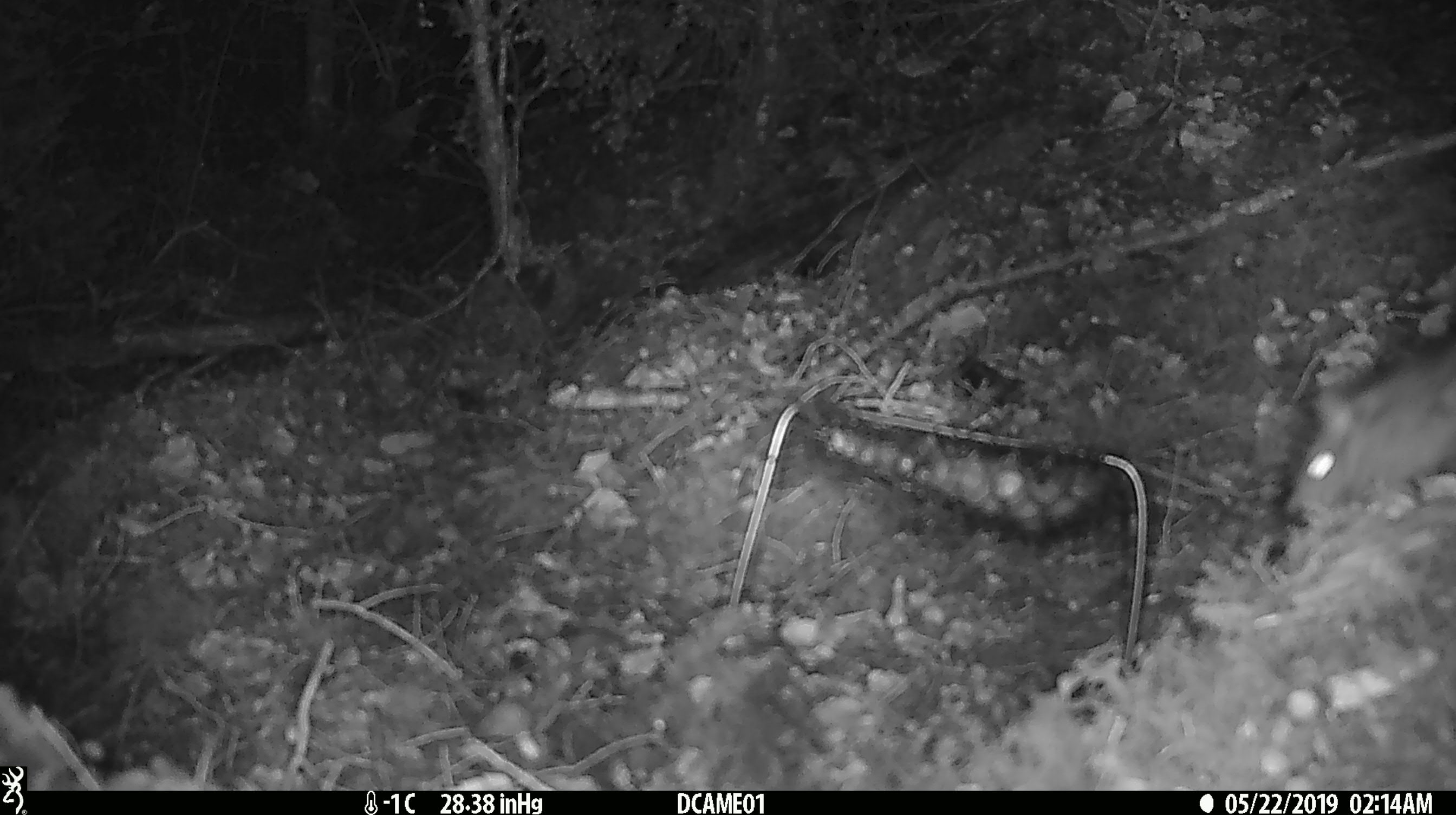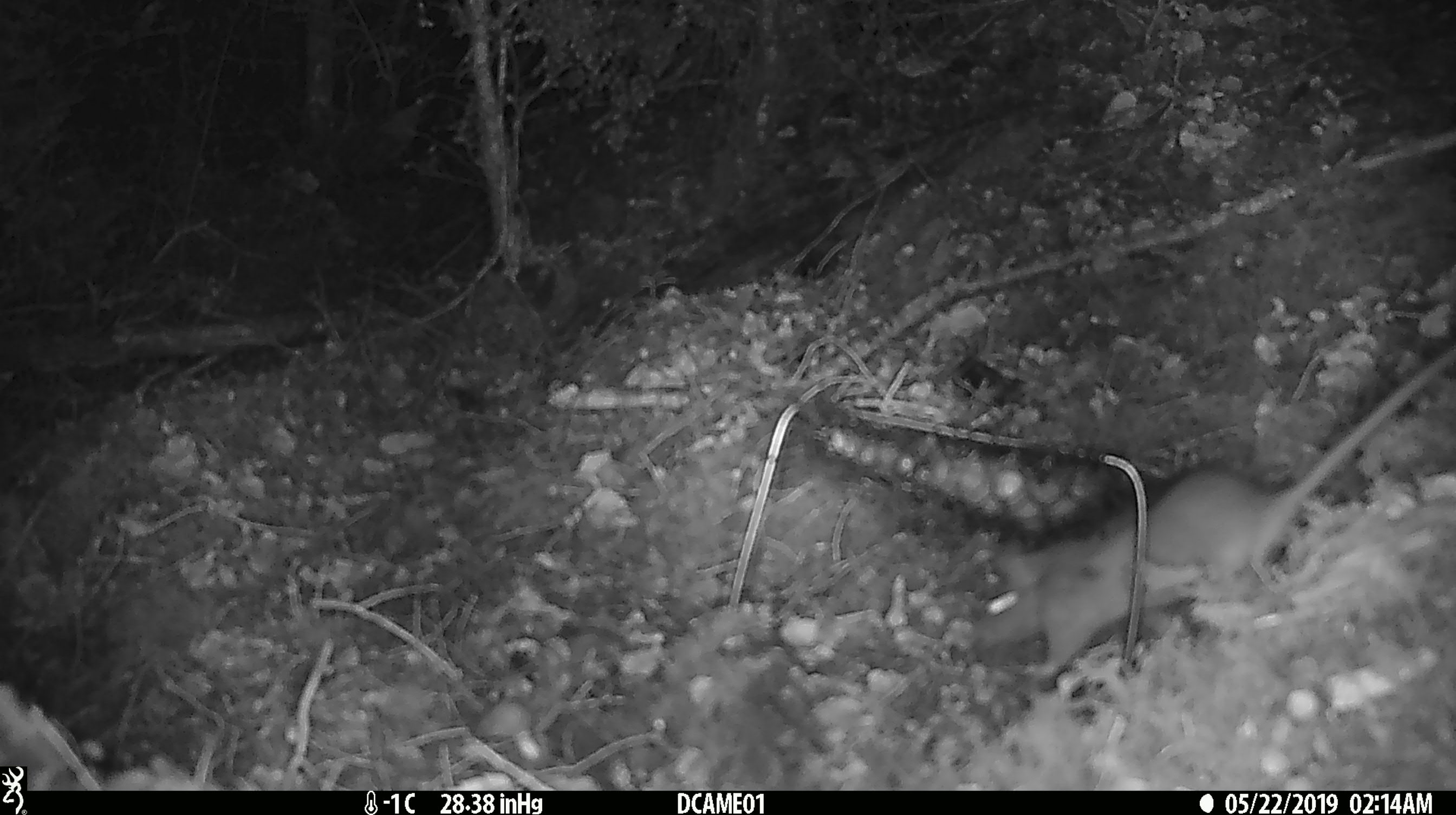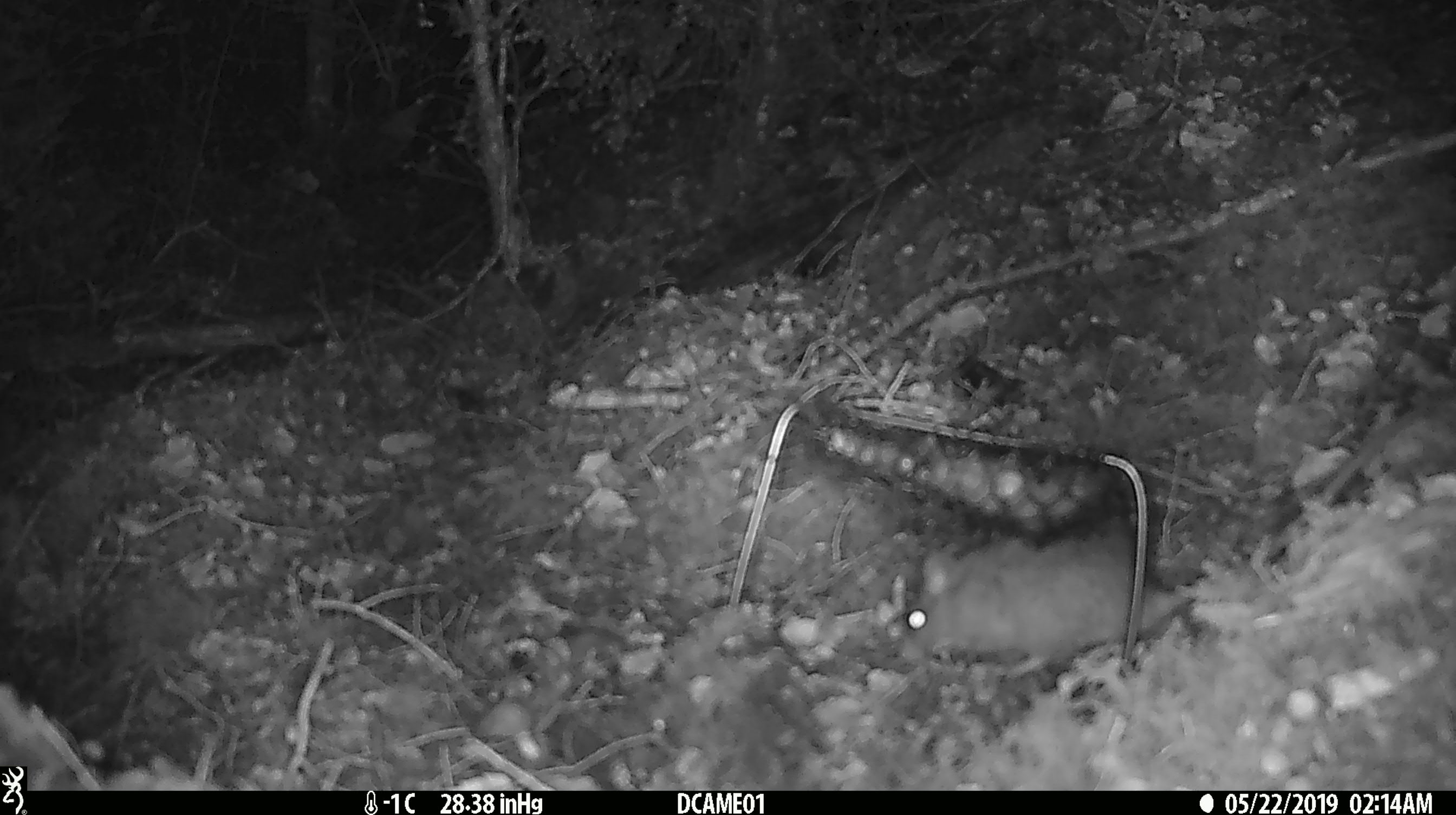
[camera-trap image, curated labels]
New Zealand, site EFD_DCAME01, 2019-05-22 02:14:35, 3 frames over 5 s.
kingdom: Animalia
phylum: Chordata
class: Mammalia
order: Rodentia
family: Muridae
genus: Rattus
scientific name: Rattus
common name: rat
Rat (Rattus).